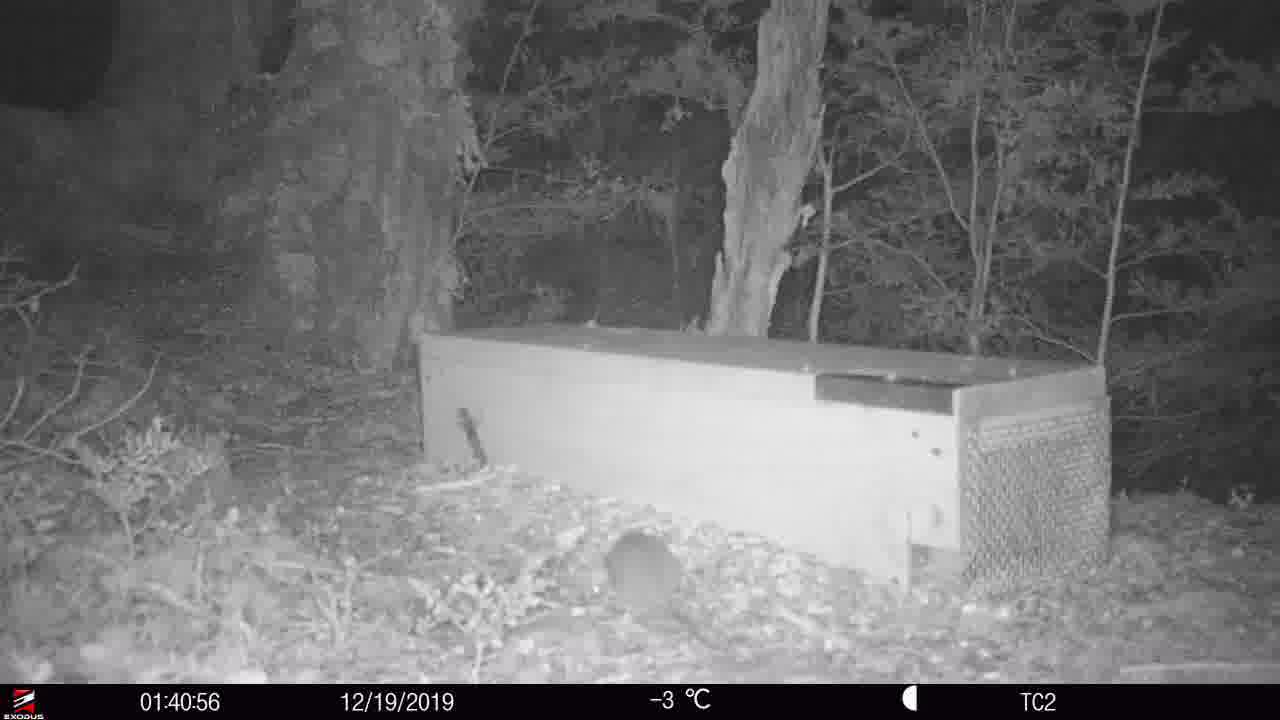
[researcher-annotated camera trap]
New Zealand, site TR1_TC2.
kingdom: Animalia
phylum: Chordata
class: Mammalia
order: Rodentia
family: Muridae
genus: Rattus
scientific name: Rattus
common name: rat